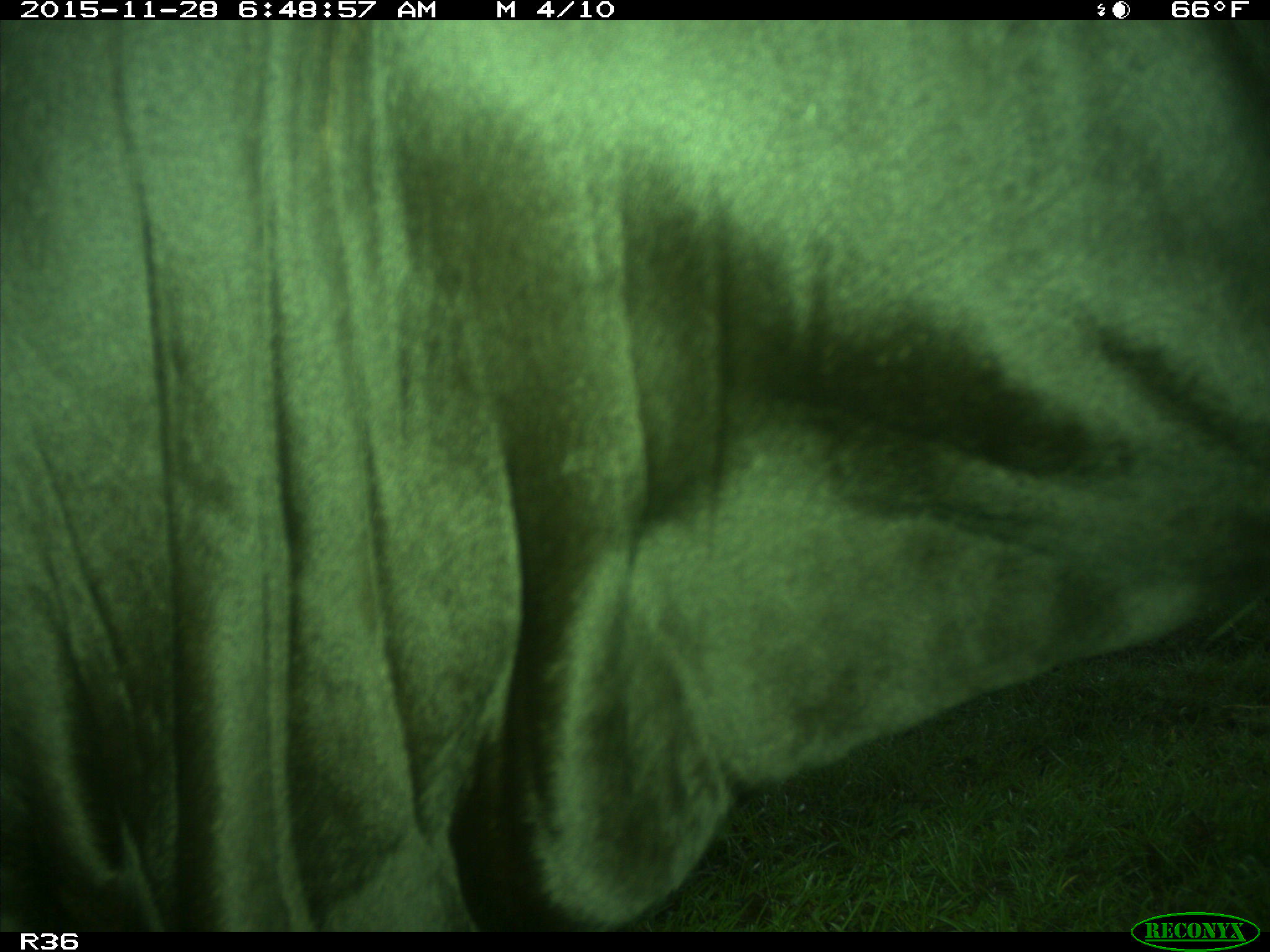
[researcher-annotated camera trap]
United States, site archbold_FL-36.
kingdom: Animalia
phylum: Chordata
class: Mammalia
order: Artiodactyla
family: Bovidae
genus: Bos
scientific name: Bos taurus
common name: domestic cow